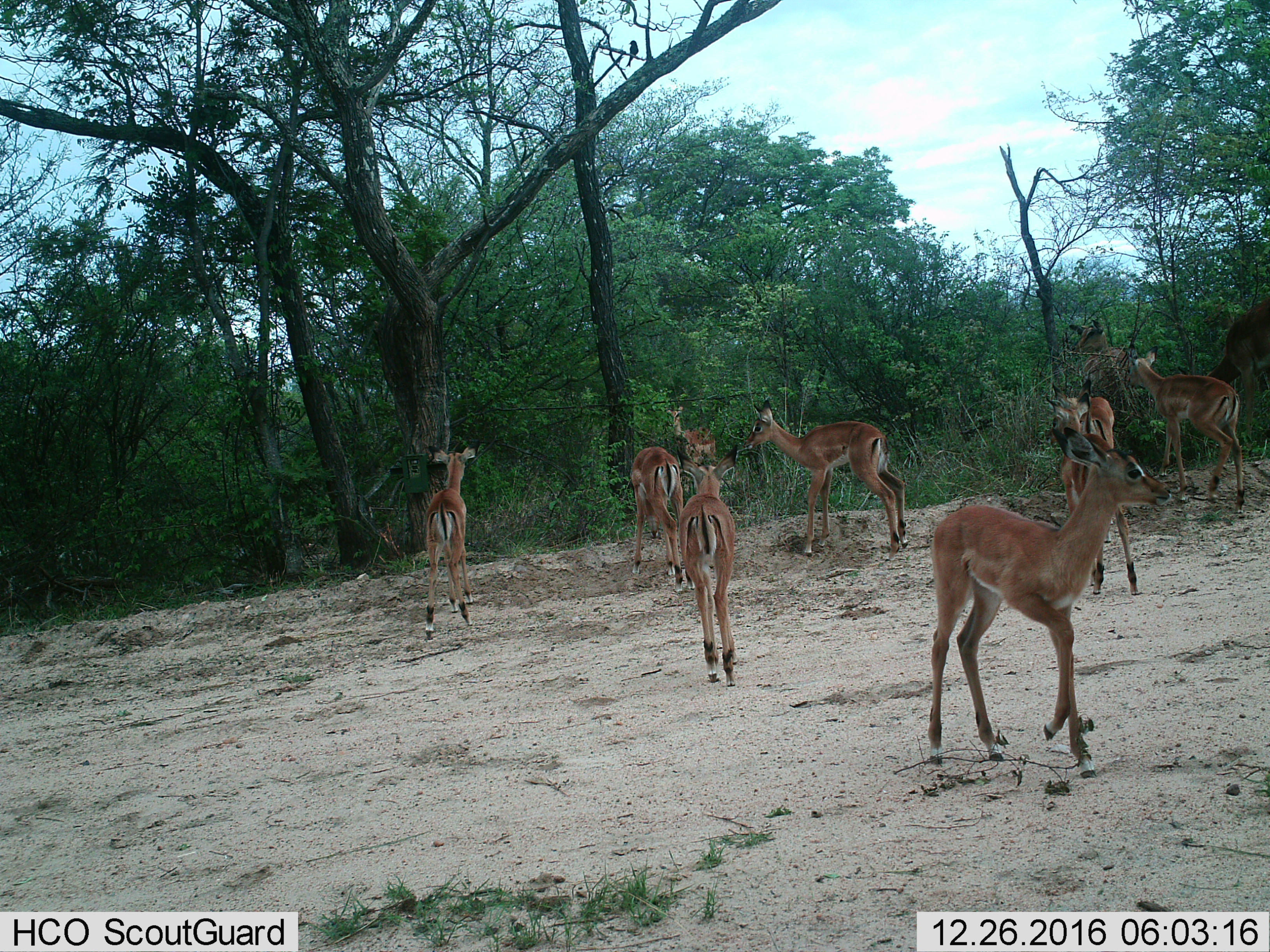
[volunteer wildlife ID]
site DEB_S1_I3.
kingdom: Animalia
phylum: Chordata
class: Mammalia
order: Artiodactyla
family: Bovidae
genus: Aepyceros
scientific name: Aepyceros melampus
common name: impala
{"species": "impala (Aepyceros melampus)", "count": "11-50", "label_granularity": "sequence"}